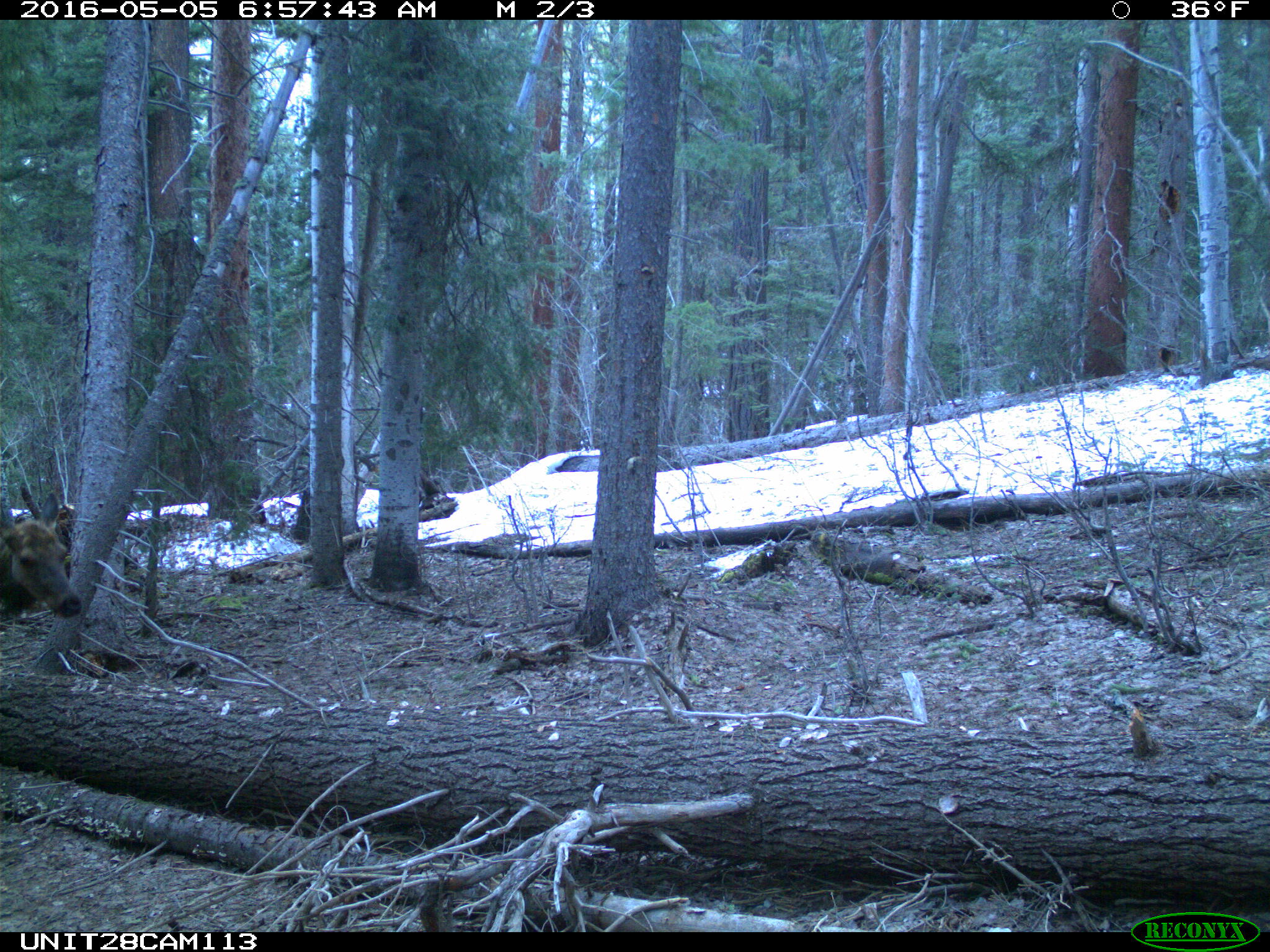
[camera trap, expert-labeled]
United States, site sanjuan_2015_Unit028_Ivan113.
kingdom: Animalia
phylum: Chordata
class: Mammalia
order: Artiodactyla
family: Cervidae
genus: Cervus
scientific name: Cervus elaphus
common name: red deer